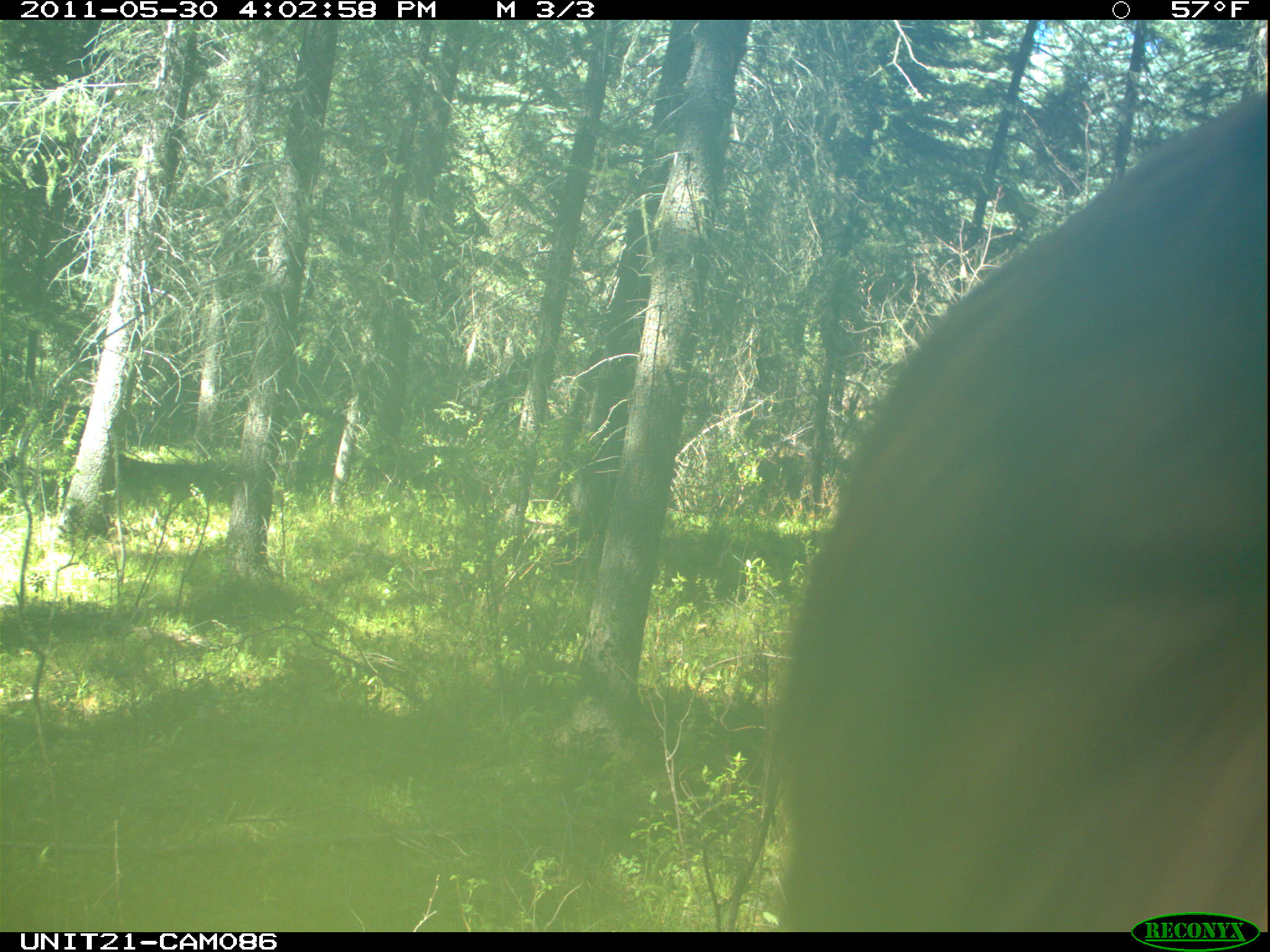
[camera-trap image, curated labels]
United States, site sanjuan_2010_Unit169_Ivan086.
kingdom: Animalia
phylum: Chordata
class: Mammalia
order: Carnivora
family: Ursidae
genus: Ursus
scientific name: Ursus americanus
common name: american black bear